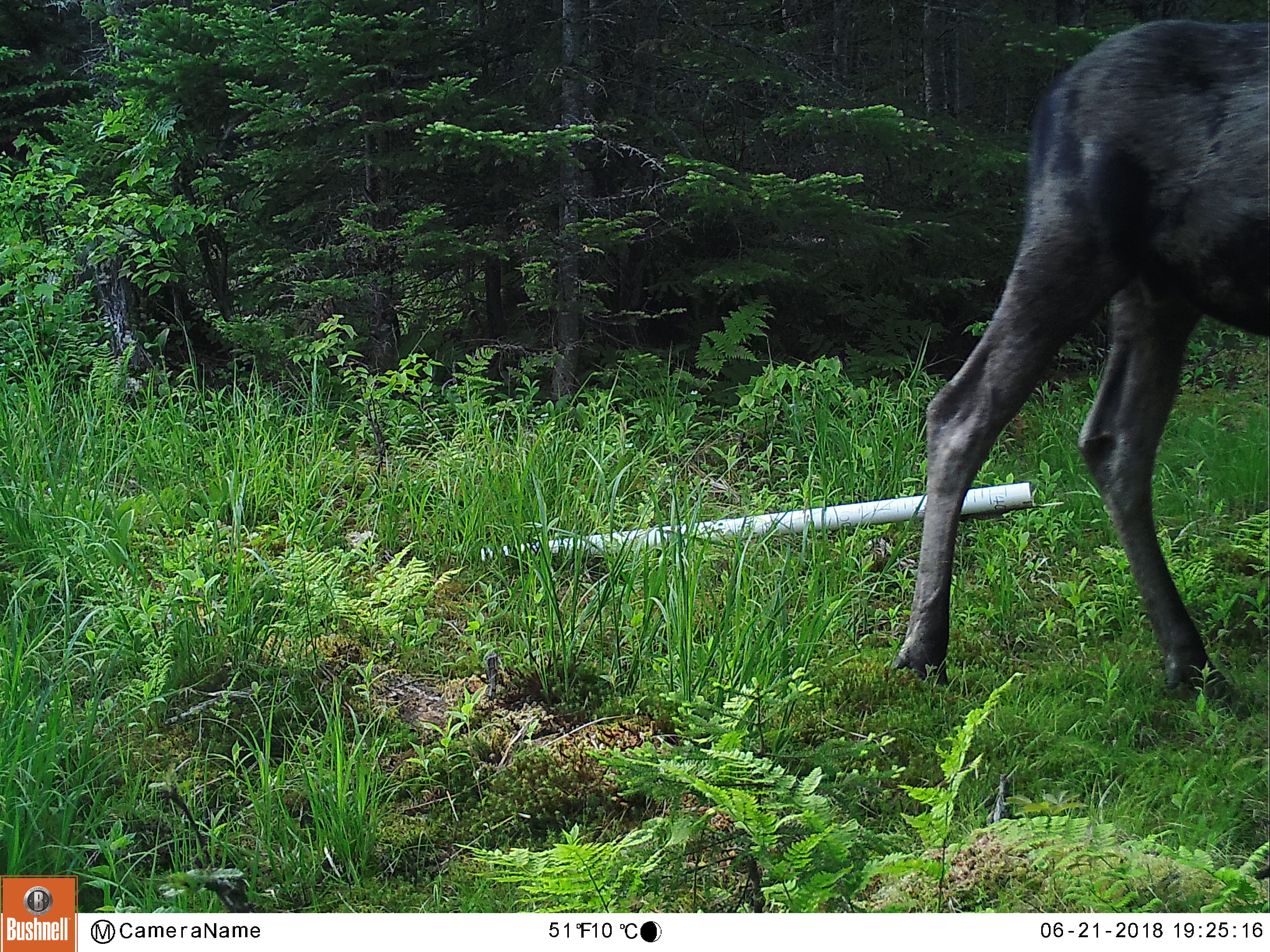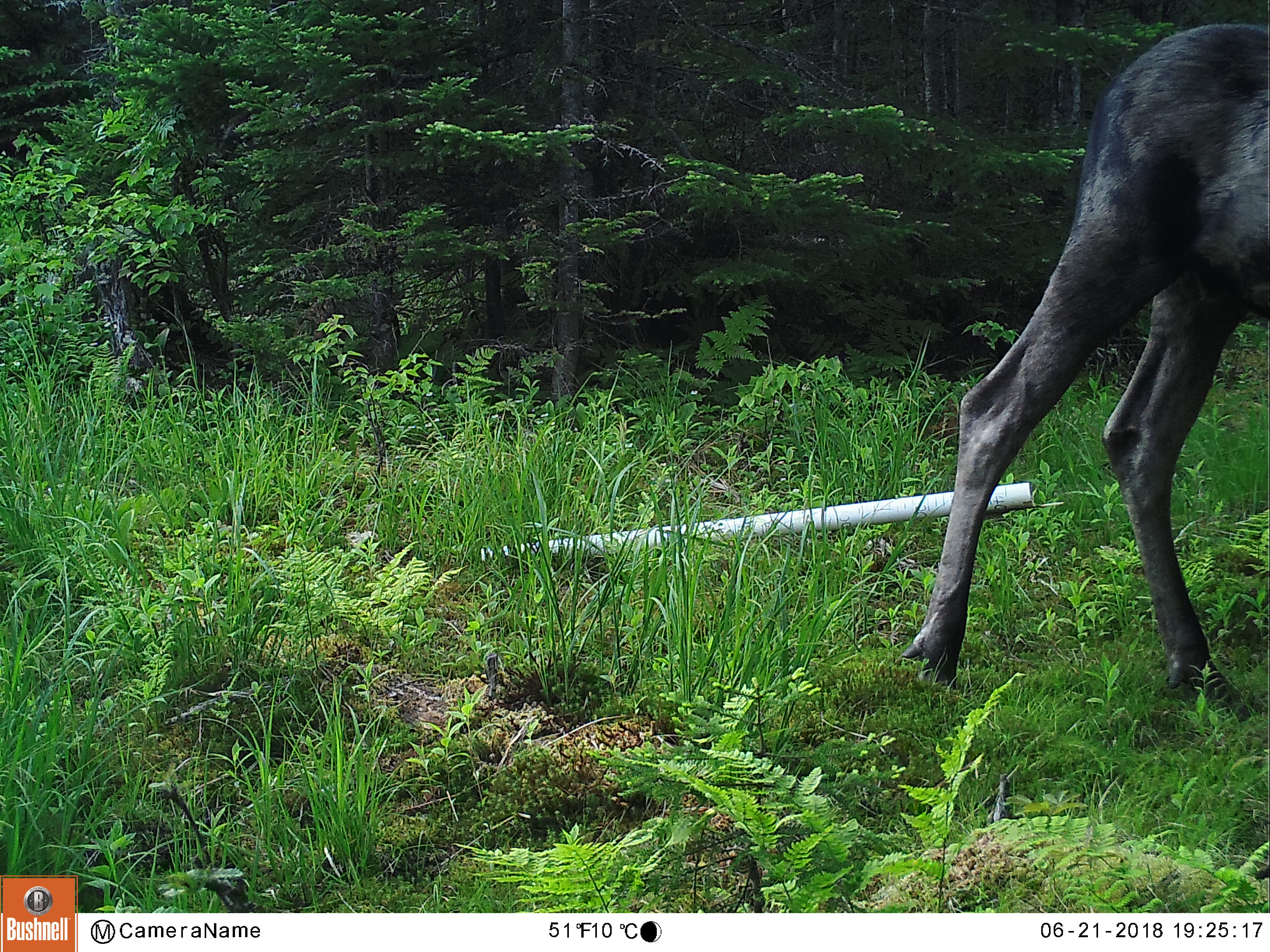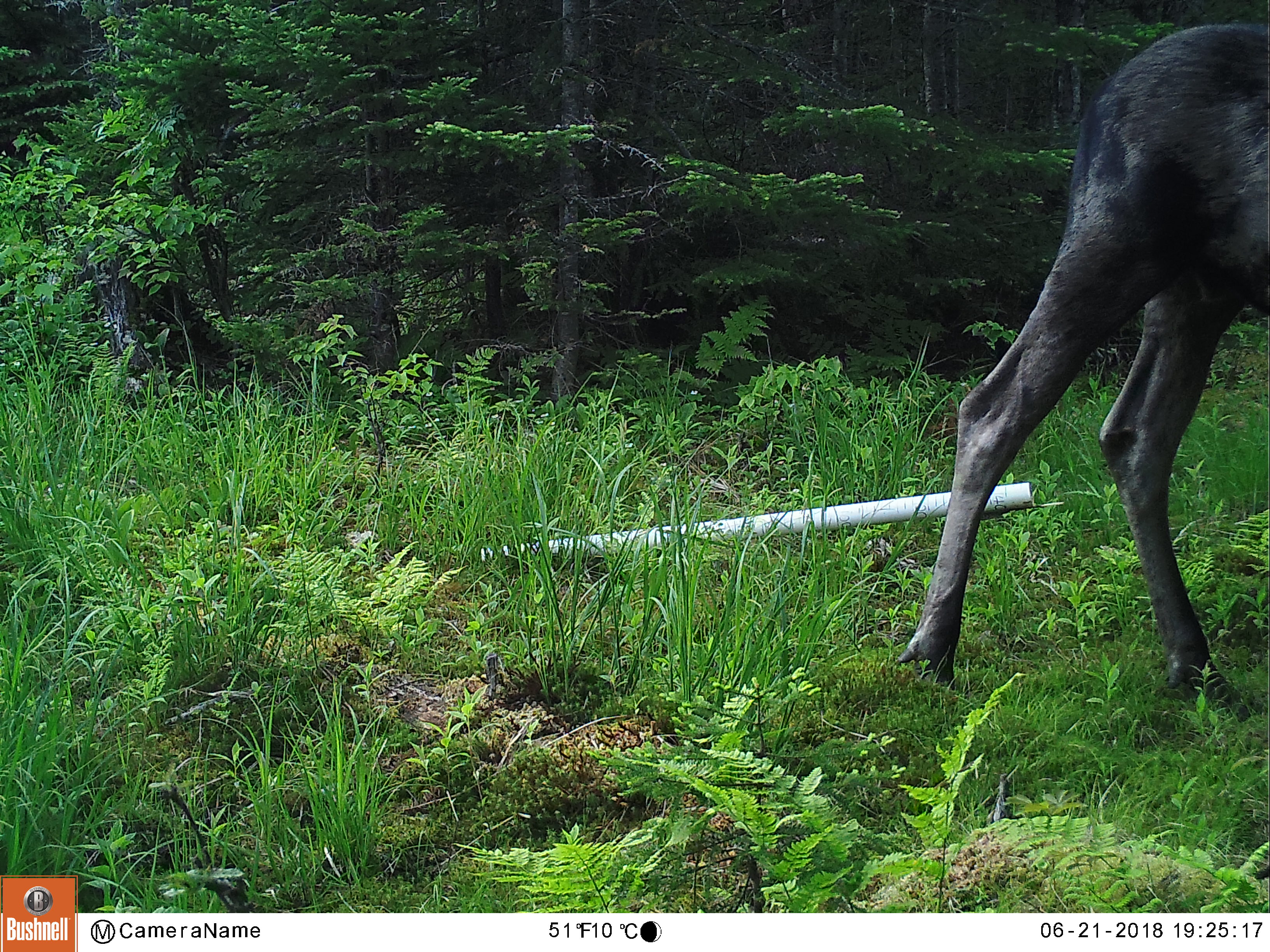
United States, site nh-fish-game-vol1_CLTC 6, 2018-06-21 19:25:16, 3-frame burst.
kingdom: Animalia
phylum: Chordata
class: Mammalia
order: Artiodactyla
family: Cervidae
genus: Alces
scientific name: Alces alces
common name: moose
Moose (Alces alces).